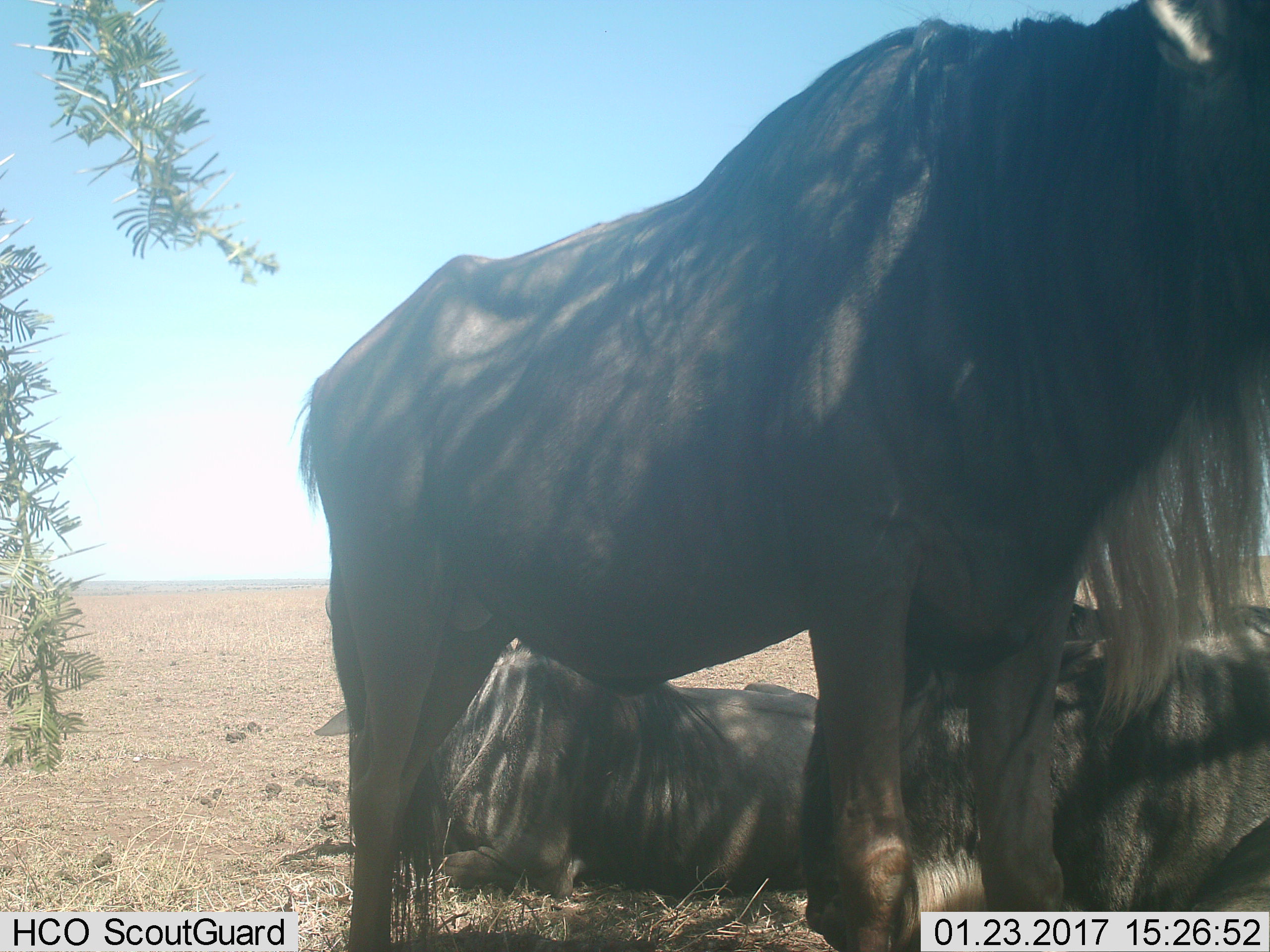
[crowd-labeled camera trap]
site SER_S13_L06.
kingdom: Animalia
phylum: Chordata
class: Mammalia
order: Artiodactyla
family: Bovidae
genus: Connochaetes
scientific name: Connochaetes taurinus taurinus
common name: blue wildebeest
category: wildebeestblue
Wildebeestblue (blue wildebeest) (Connochaetes taurinus taurinus), count 3. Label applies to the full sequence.